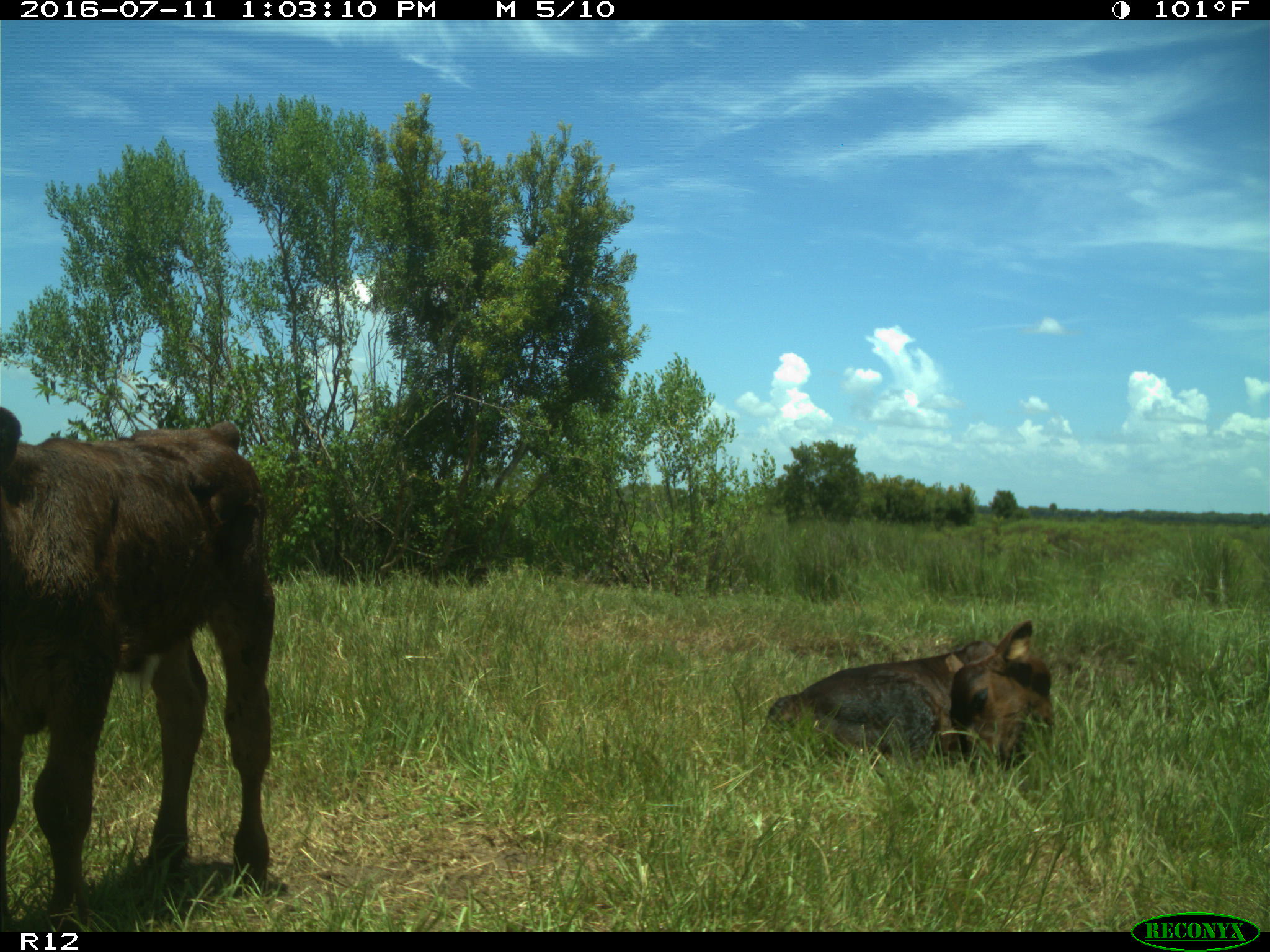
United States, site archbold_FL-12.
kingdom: Animalia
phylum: Chordata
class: Mammalia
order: Artiodactyla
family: Bovidae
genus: Bos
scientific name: Bos taurus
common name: domestic cow